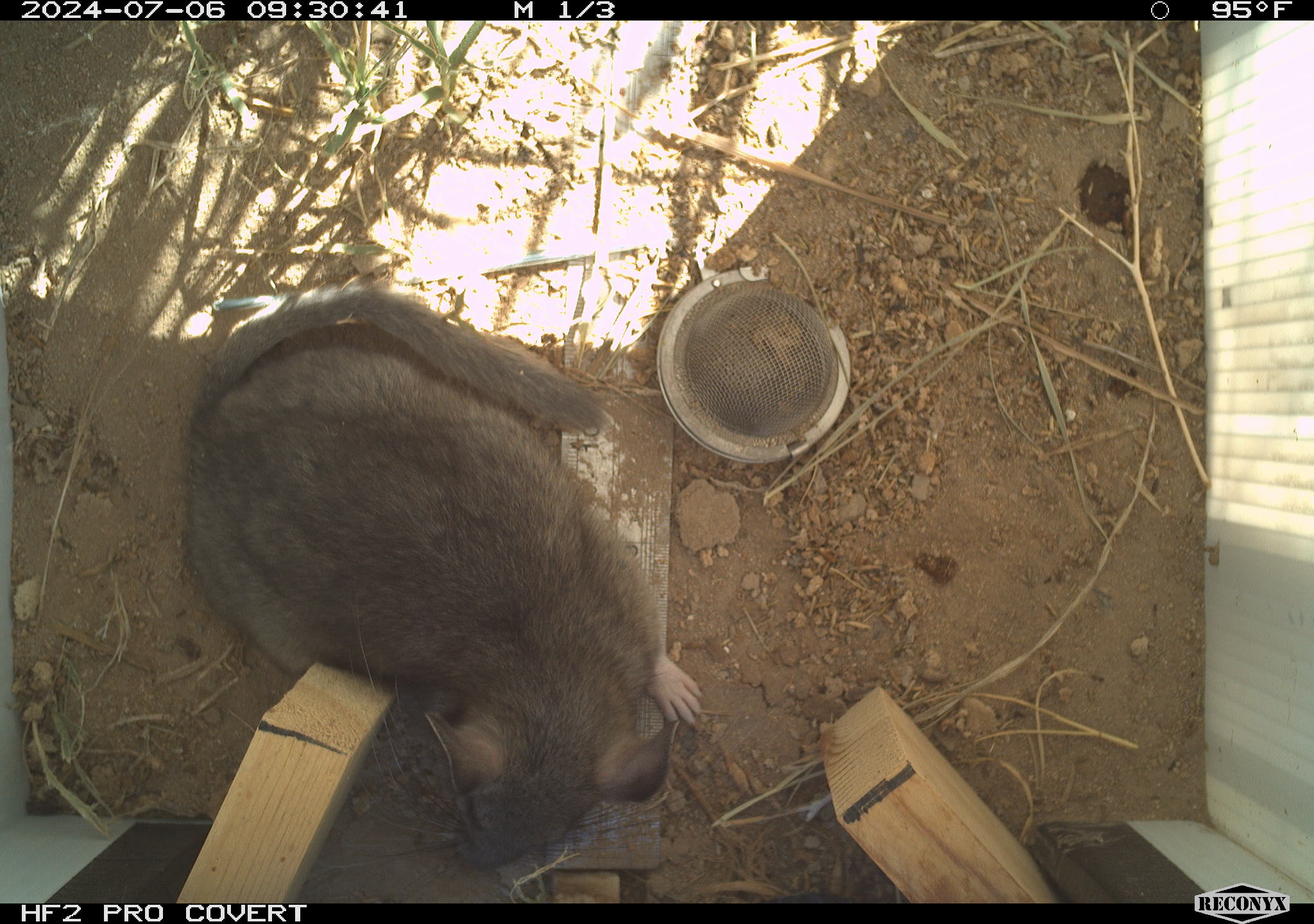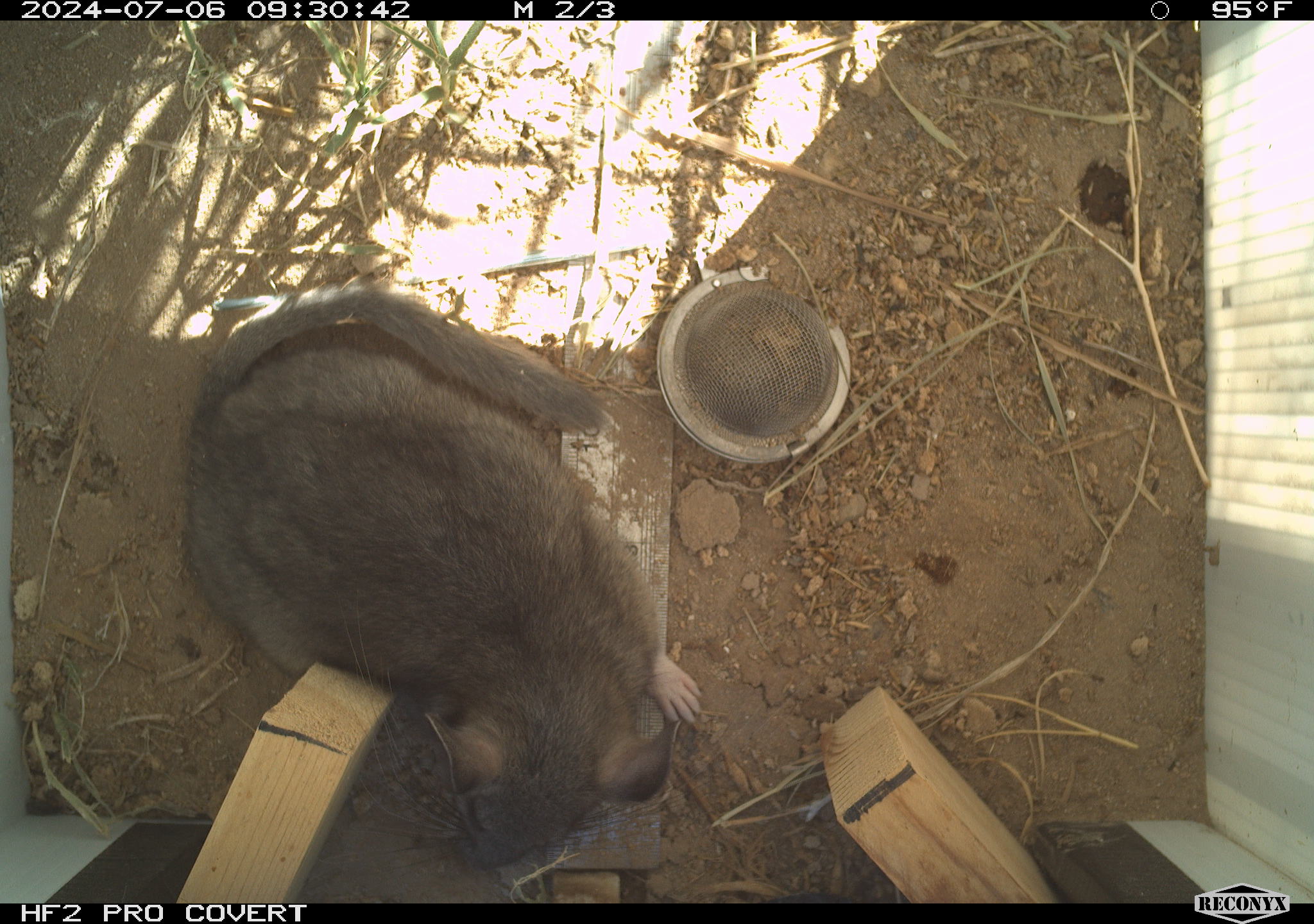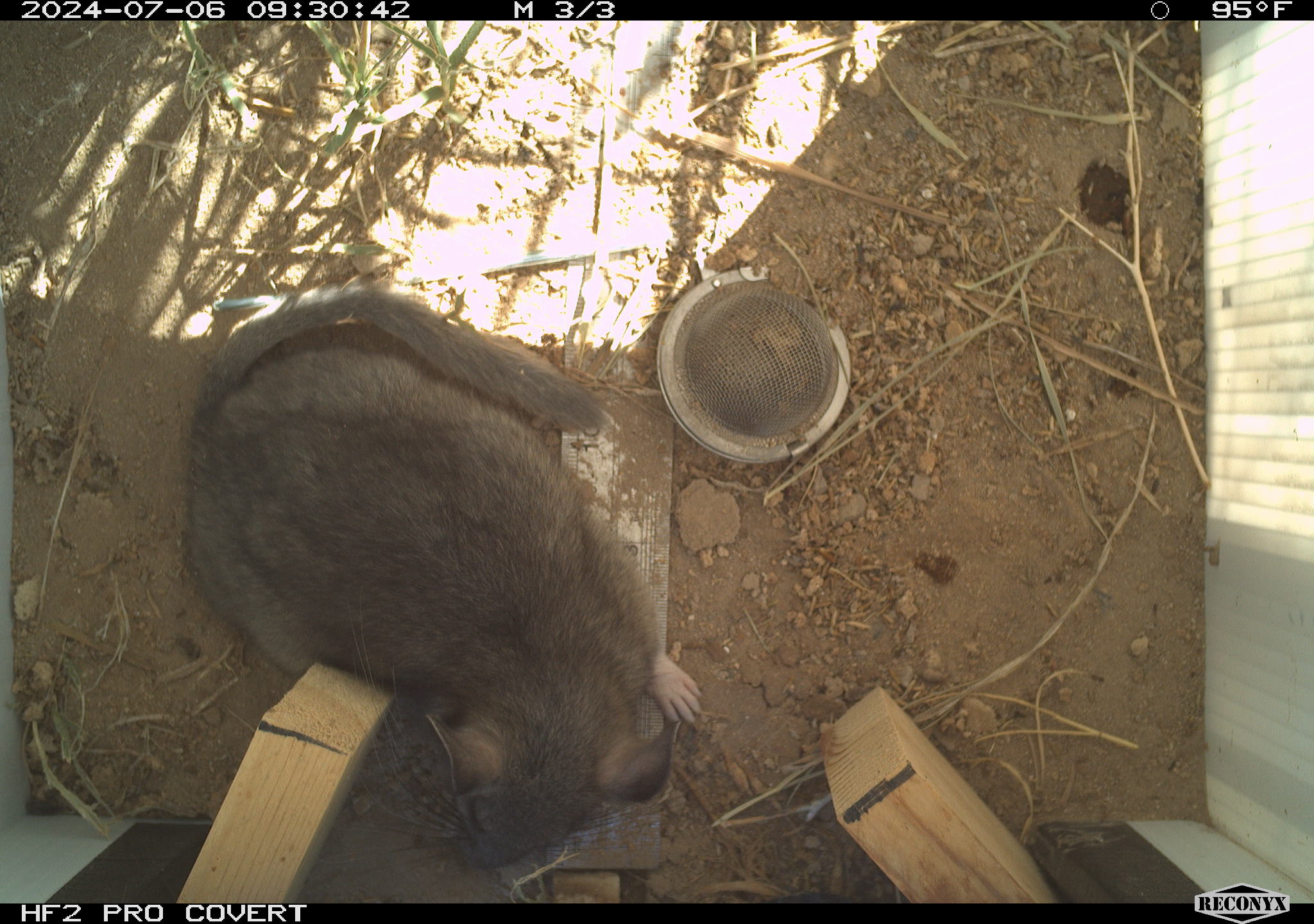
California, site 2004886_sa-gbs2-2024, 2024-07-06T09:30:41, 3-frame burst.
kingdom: Animalia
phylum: Chordata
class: Mammalia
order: Rodentia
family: Cricetidae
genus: Neotoma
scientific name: Neotoma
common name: pack rat or woodrat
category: neotoma species